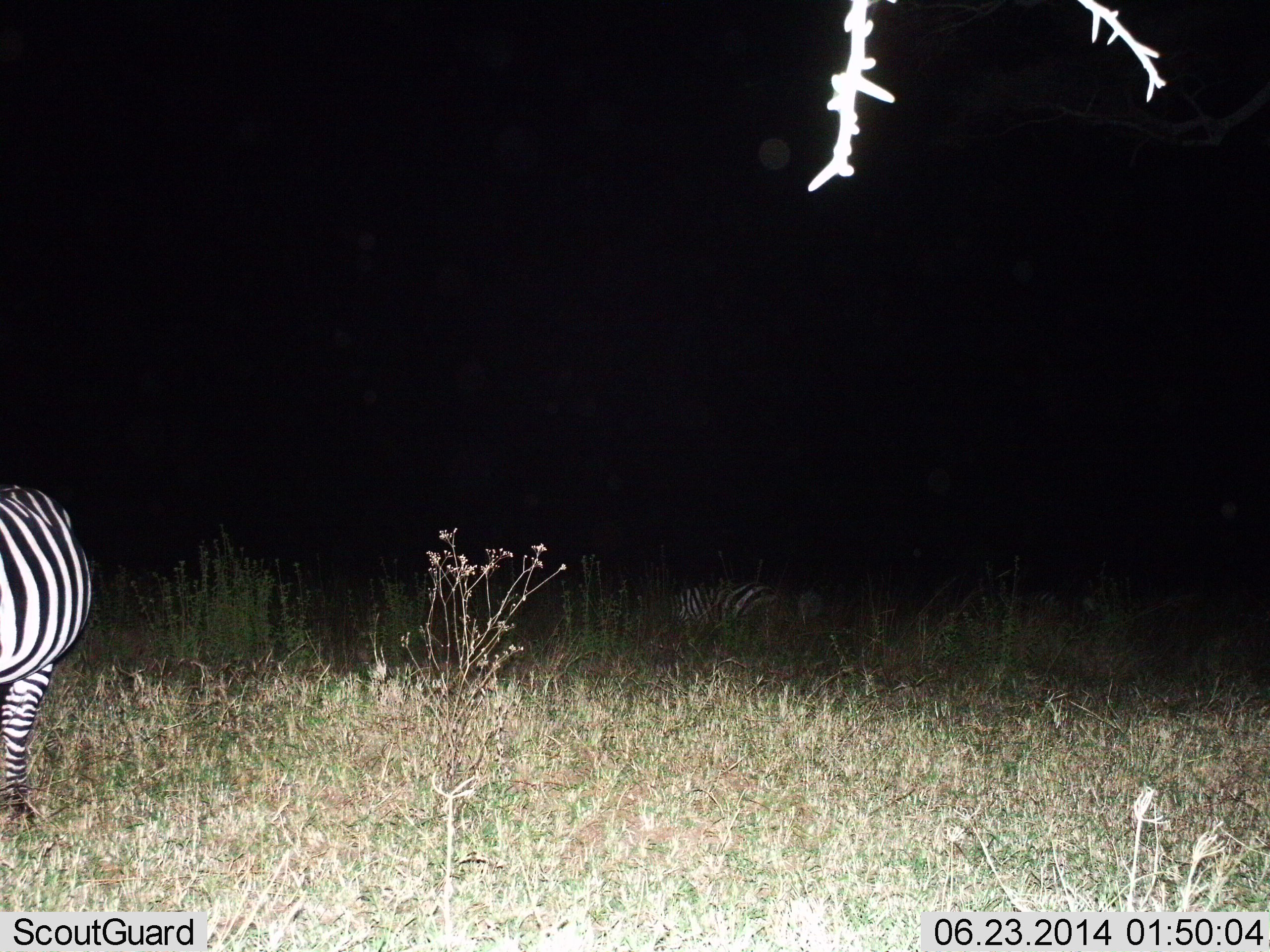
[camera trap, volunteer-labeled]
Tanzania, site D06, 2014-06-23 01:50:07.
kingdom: Animalia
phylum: Chordata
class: Mammalia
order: Perissodactyla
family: Equidae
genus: Equus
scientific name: Equus quagga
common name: plains zebra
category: zebra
Zebra (plains zebra) (Equus quagga), count 2. Behavior (volunteer vote fractions): standing 90%, resting 30%, moving 0%, interacting 0%. Young present (vote fraction): 10%. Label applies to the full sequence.